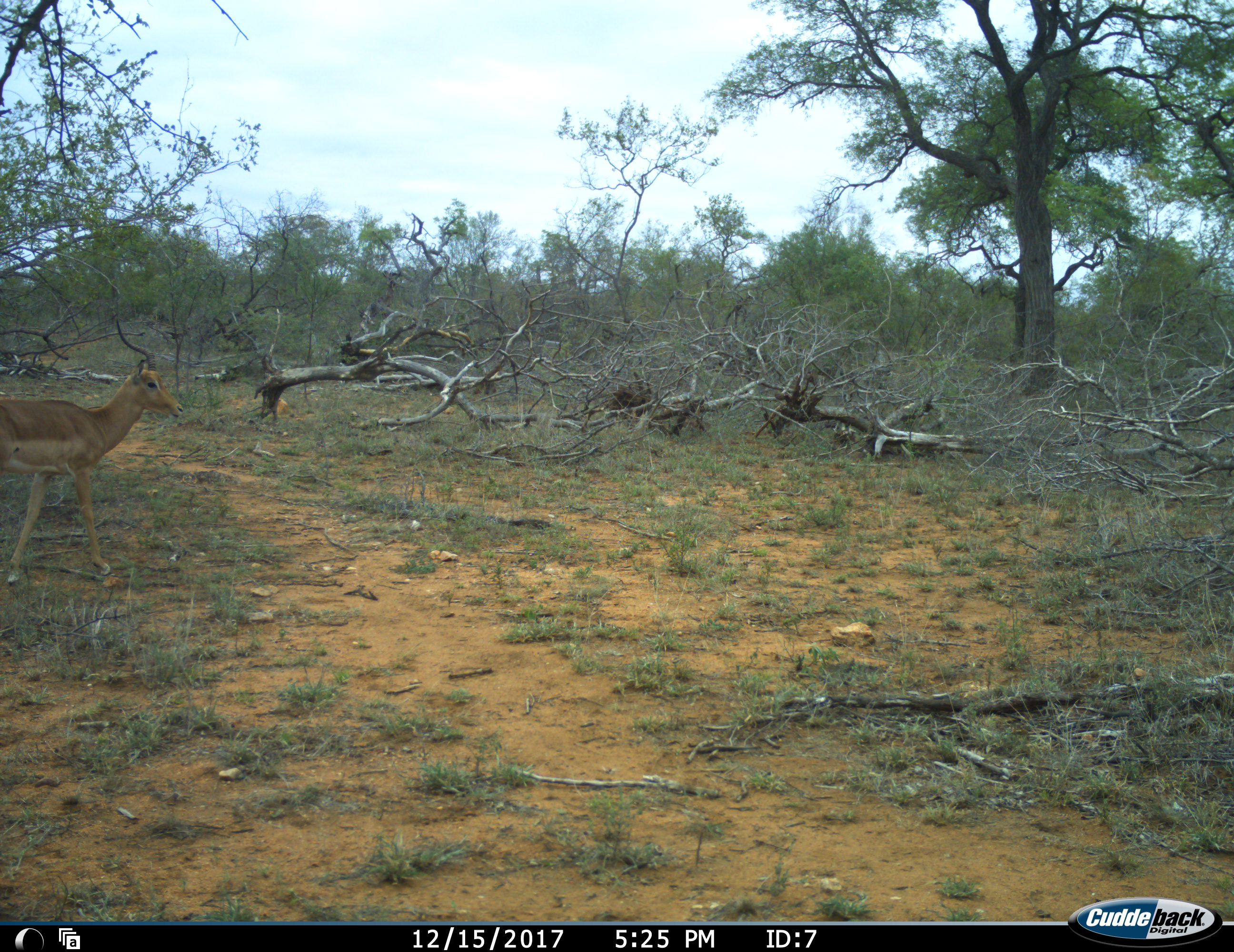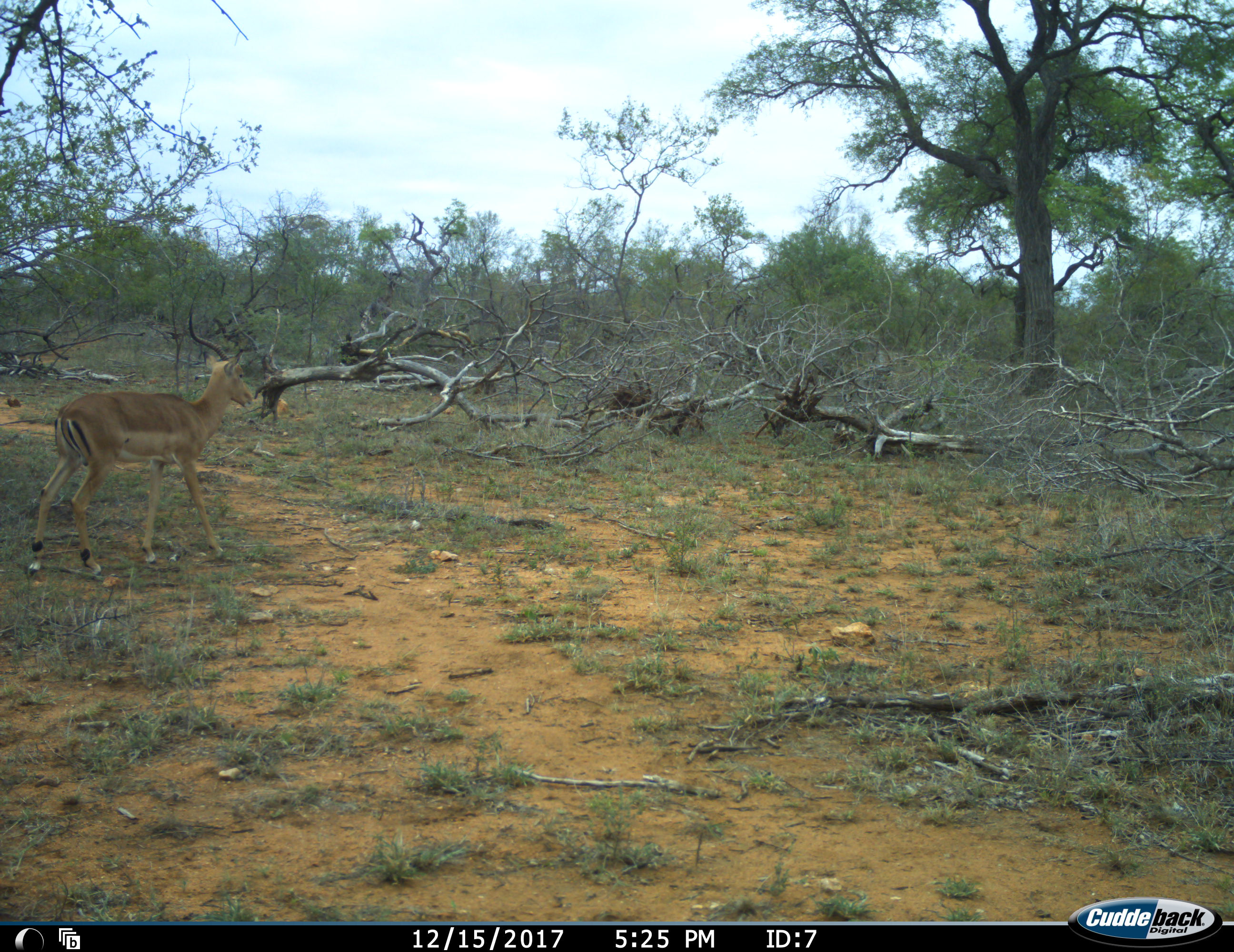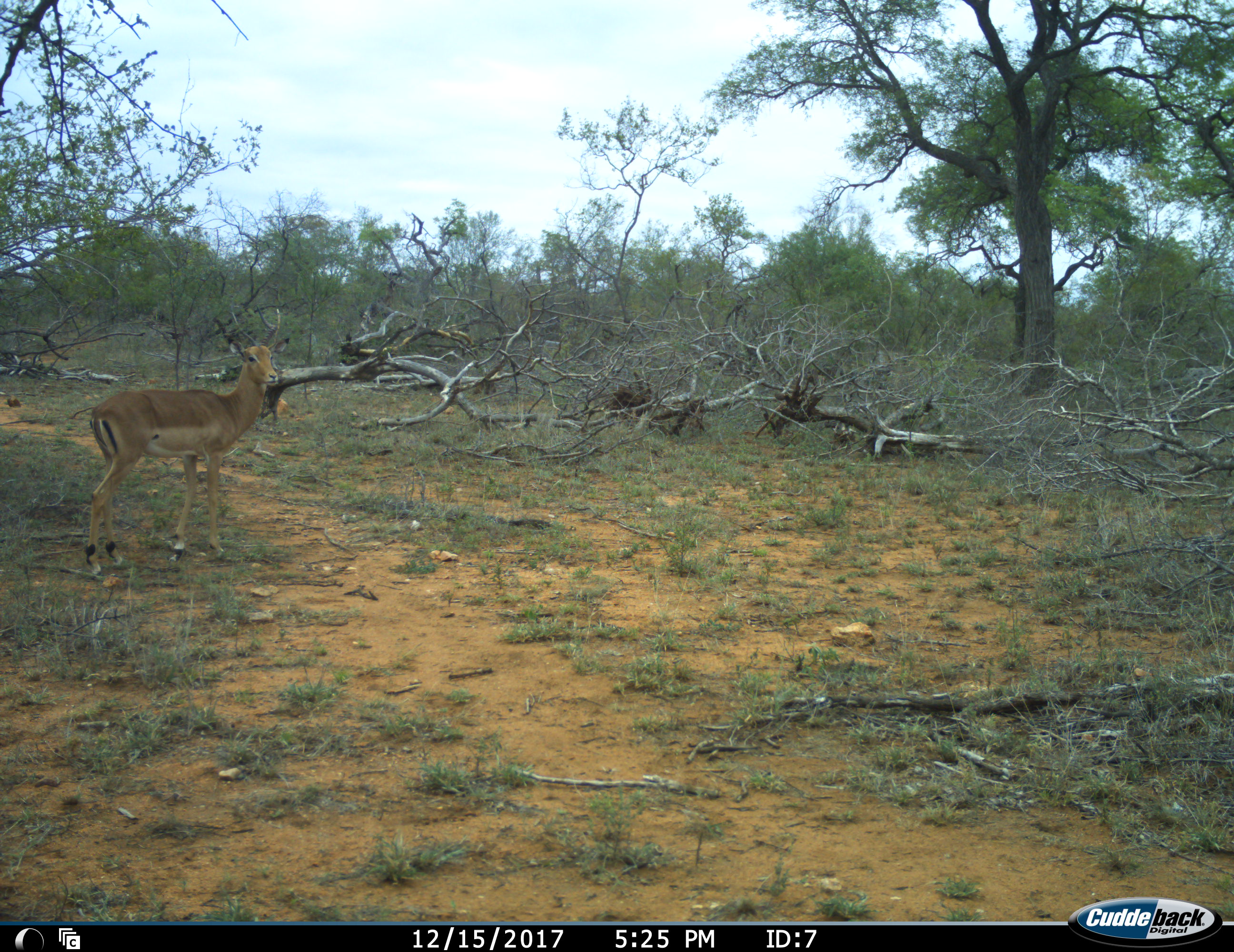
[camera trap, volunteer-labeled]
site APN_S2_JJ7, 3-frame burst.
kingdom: Animalia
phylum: Chordata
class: Mammalia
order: Artiodactyla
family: Bovidae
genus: Aepyceros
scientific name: Aepyceros melampus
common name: impala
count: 1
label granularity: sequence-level